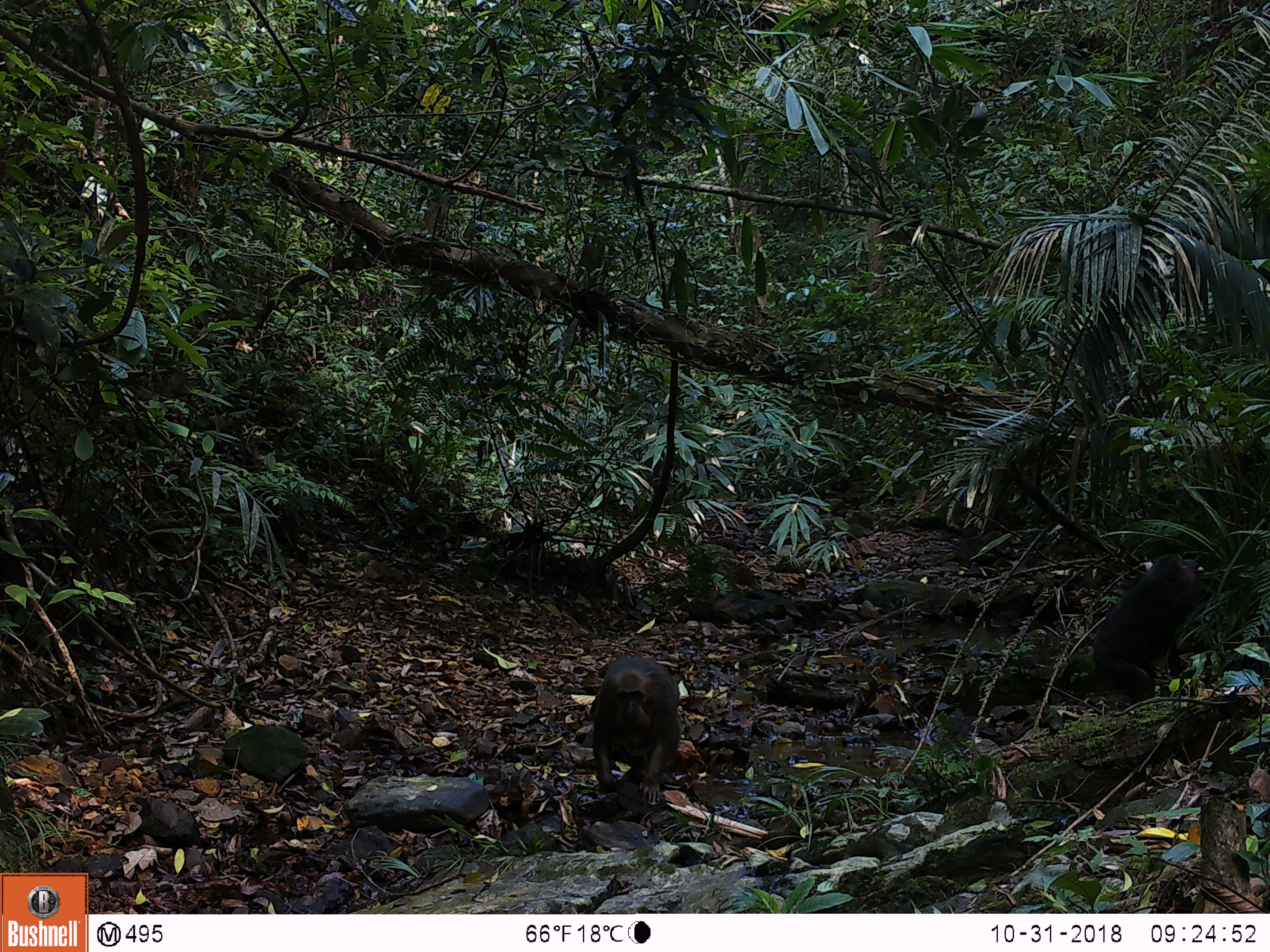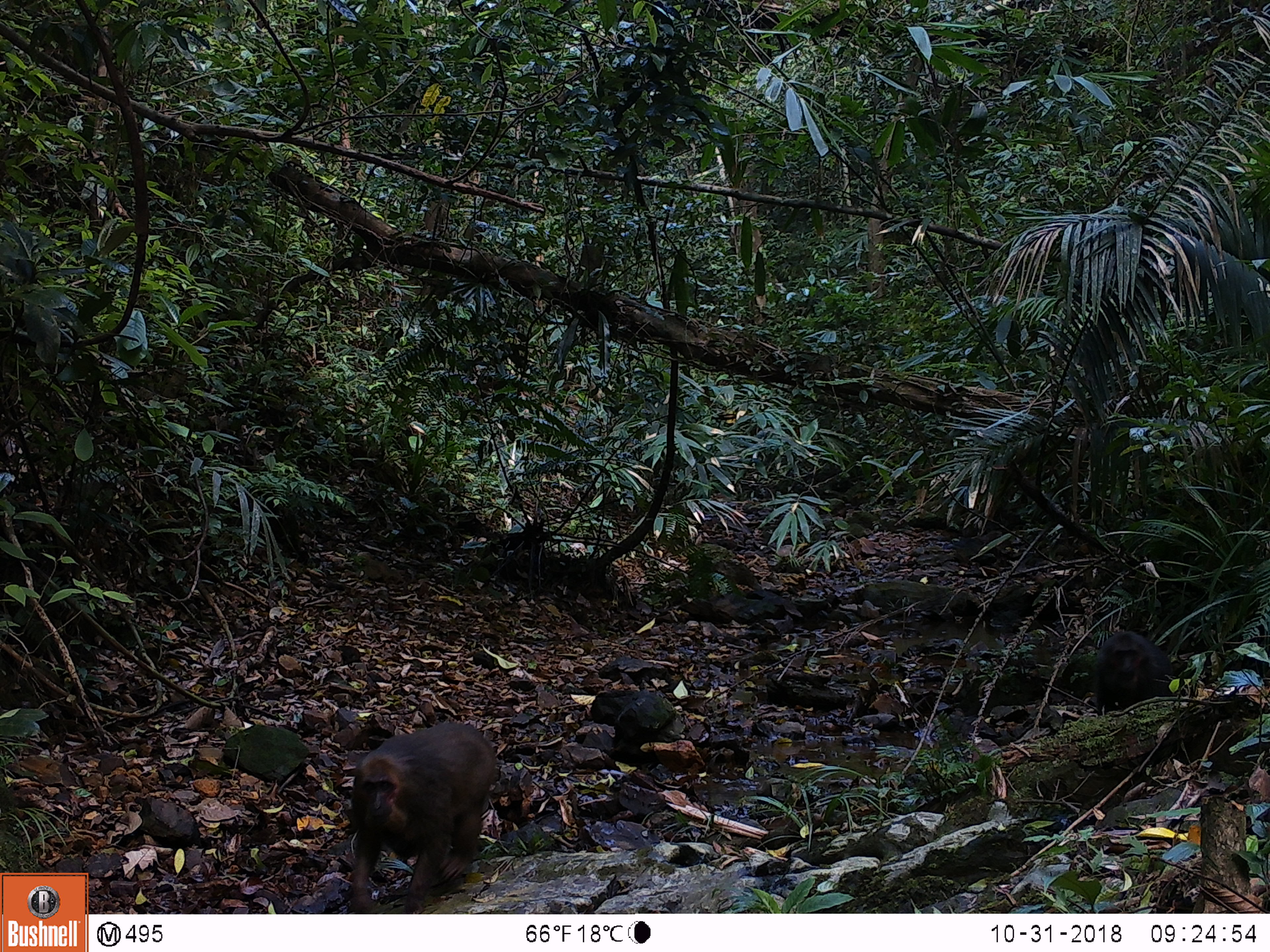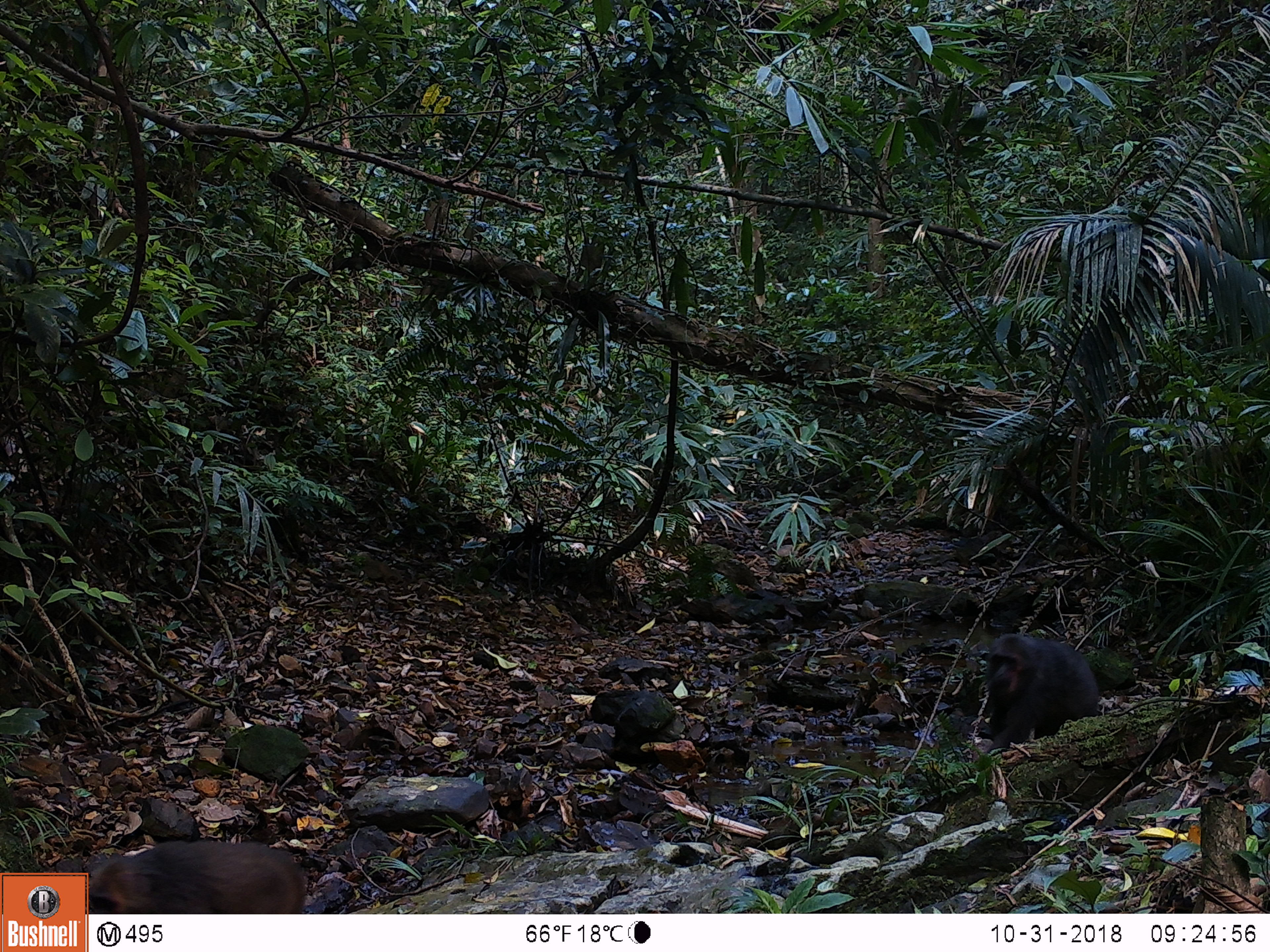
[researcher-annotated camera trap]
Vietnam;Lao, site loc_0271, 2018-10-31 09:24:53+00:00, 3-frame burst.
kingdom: Animalia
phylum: Chordata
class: Mammalia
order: Primates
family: Cercopithecidae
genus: Macaca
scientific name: Macaca arctoides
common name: stump-tailed macaque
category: stump tailed macaque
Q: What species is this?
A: Stump tailed macaque (stump-tailed macaque) (Macaca arctoides).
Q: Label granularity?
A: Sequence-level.